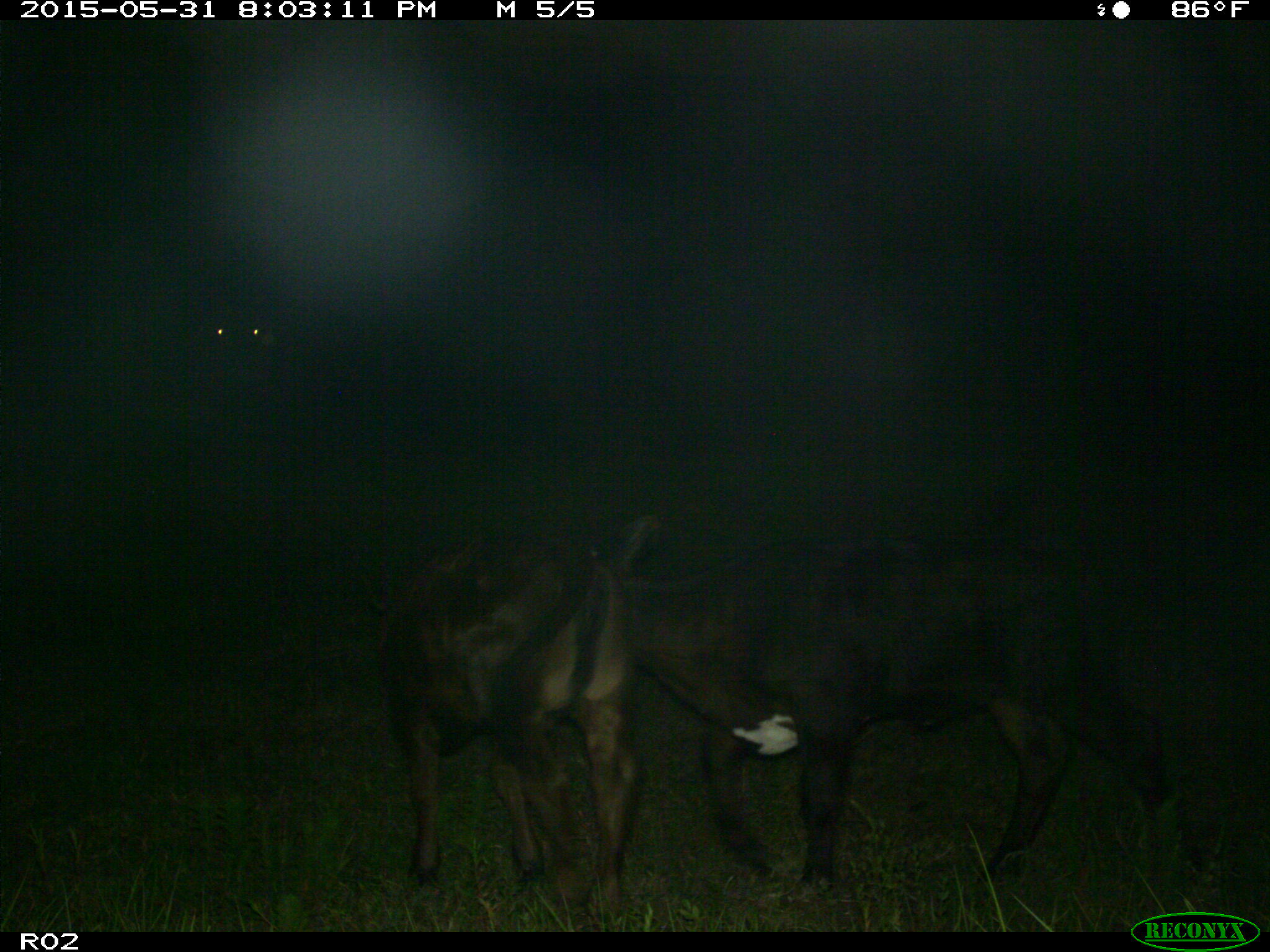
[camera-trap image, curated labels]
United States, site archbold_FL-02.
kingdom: Animalia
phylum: Chordata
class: Mammalia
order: Artiodactyla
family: Bovidae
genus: Bos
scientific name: Bos taurus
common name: domestic cow